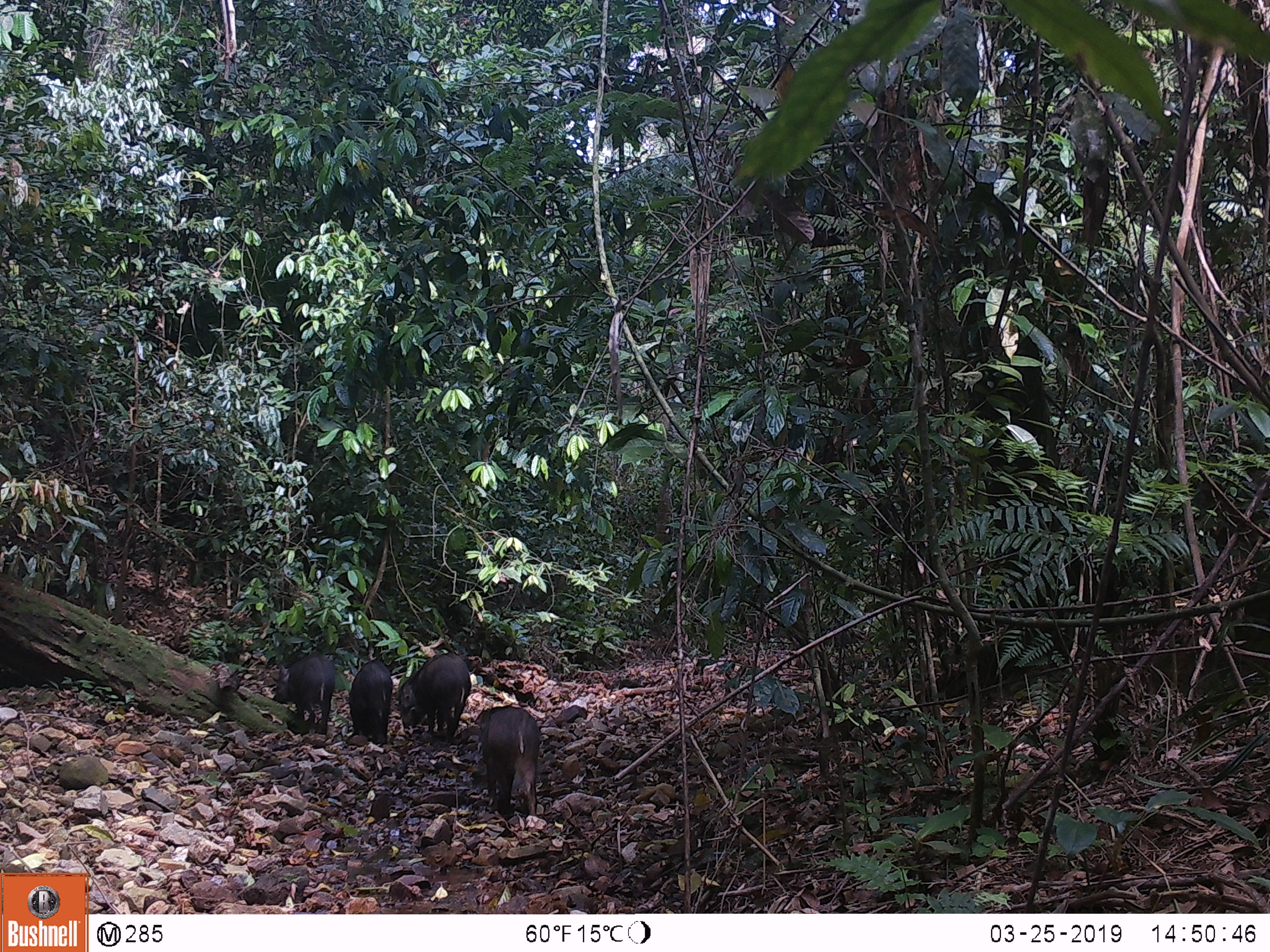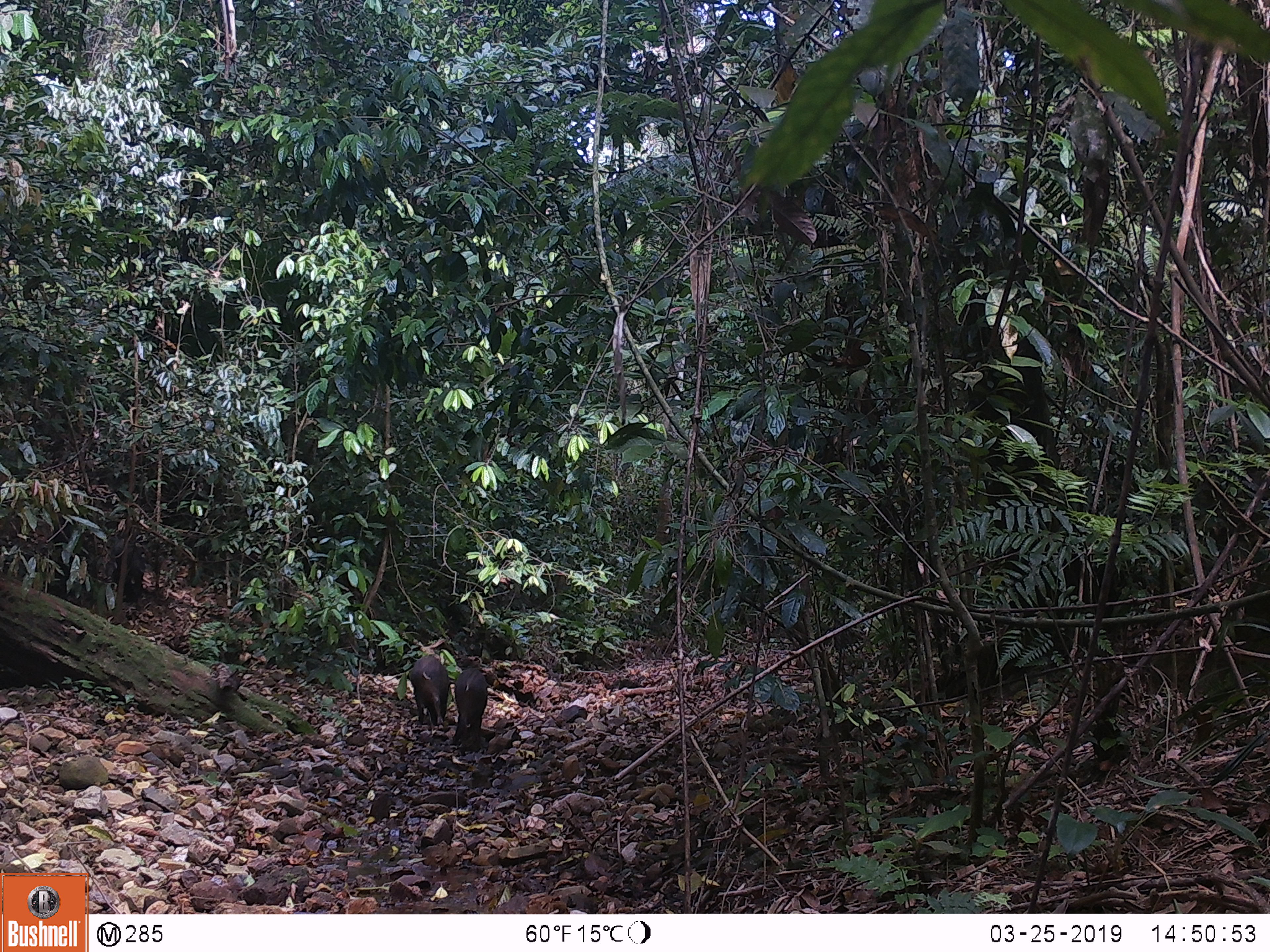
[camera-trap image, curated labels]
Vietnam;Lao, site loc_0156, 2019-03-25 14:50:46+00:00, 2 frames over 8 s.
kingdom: Animalia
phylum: Chordata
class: Mammalia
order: Artiodactyla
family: Suidae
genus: Sus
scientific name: Sus scrofa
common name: eurasian wild pig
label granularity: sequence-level